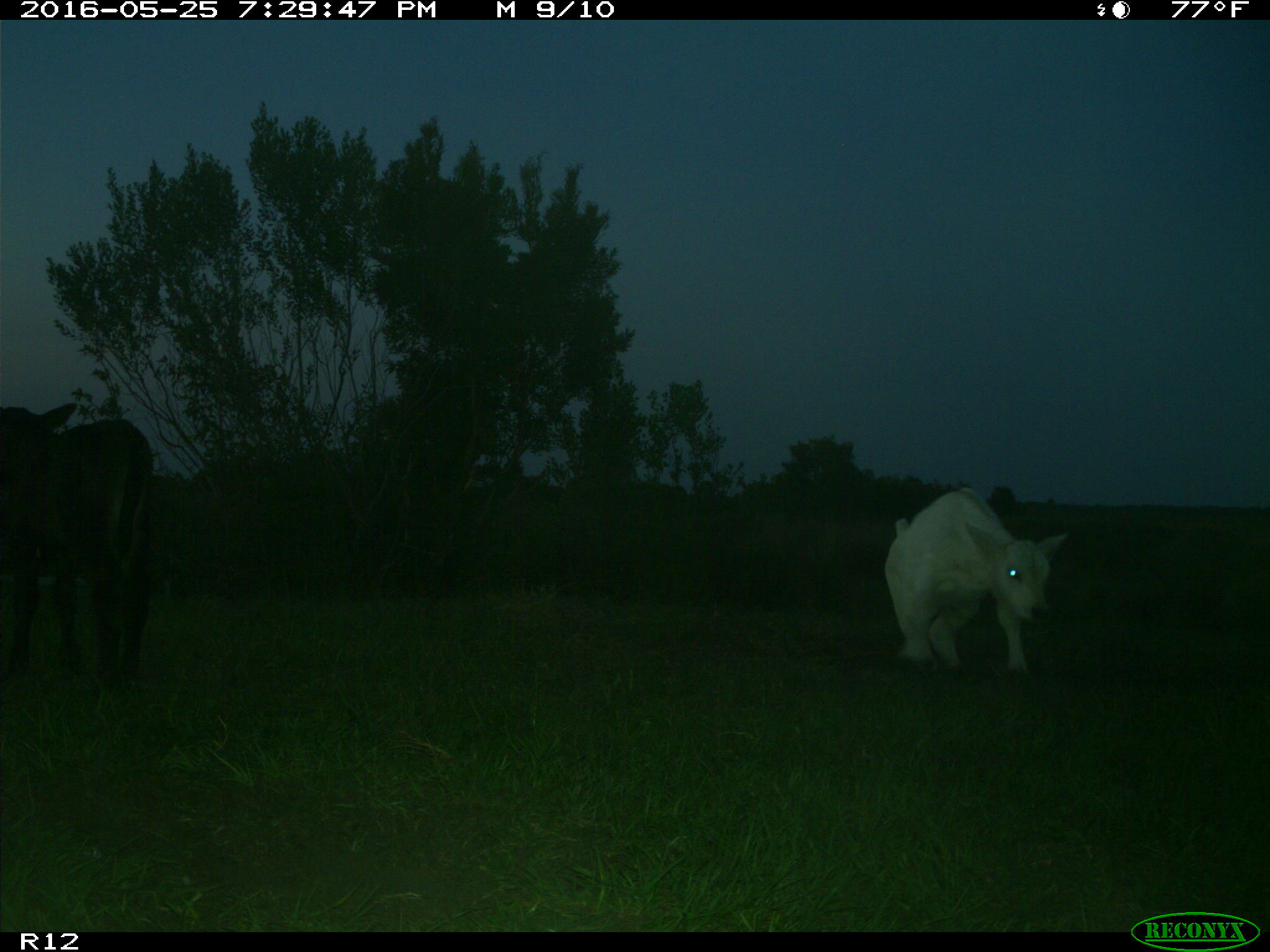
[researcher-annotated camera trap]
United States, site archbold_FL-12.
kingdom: Animalia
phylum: Chordata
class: Mammalia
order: Artiodactyla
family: Bovidae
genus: Bos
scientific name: Bos taurus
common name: domestic cow